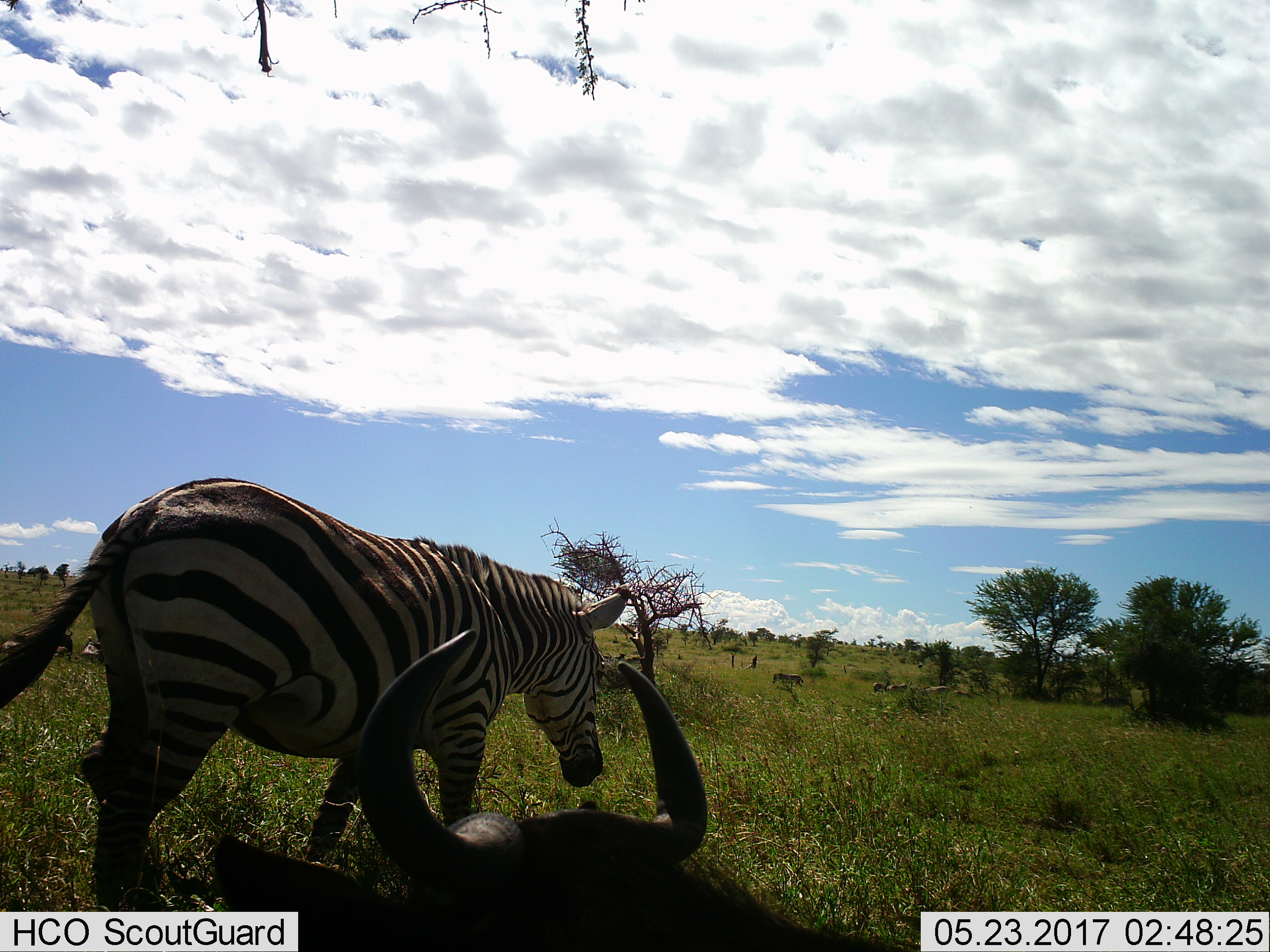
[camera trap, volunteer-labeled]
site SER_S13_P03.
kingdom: Animalia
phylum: Chordata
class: Mammalia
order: Artiodactyla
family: Bovidae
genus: Connochaetes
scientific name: Connochaetes taurinus taurinus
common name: blue wildebeest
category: wildebeestblue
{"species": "wildebeestblue (blue wildebeest) (Connochaetes taurinus taurinus)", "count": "1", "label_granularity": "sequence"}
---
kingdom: Animalia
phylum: Chordata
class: Mammalia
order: Perissodactyla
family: Equidae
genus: Equus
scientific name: Equus quagga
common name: plains zebra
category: zebraplains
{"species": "zebraplains (plains zebra) (Equus quagga)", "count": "1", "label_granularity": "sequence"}